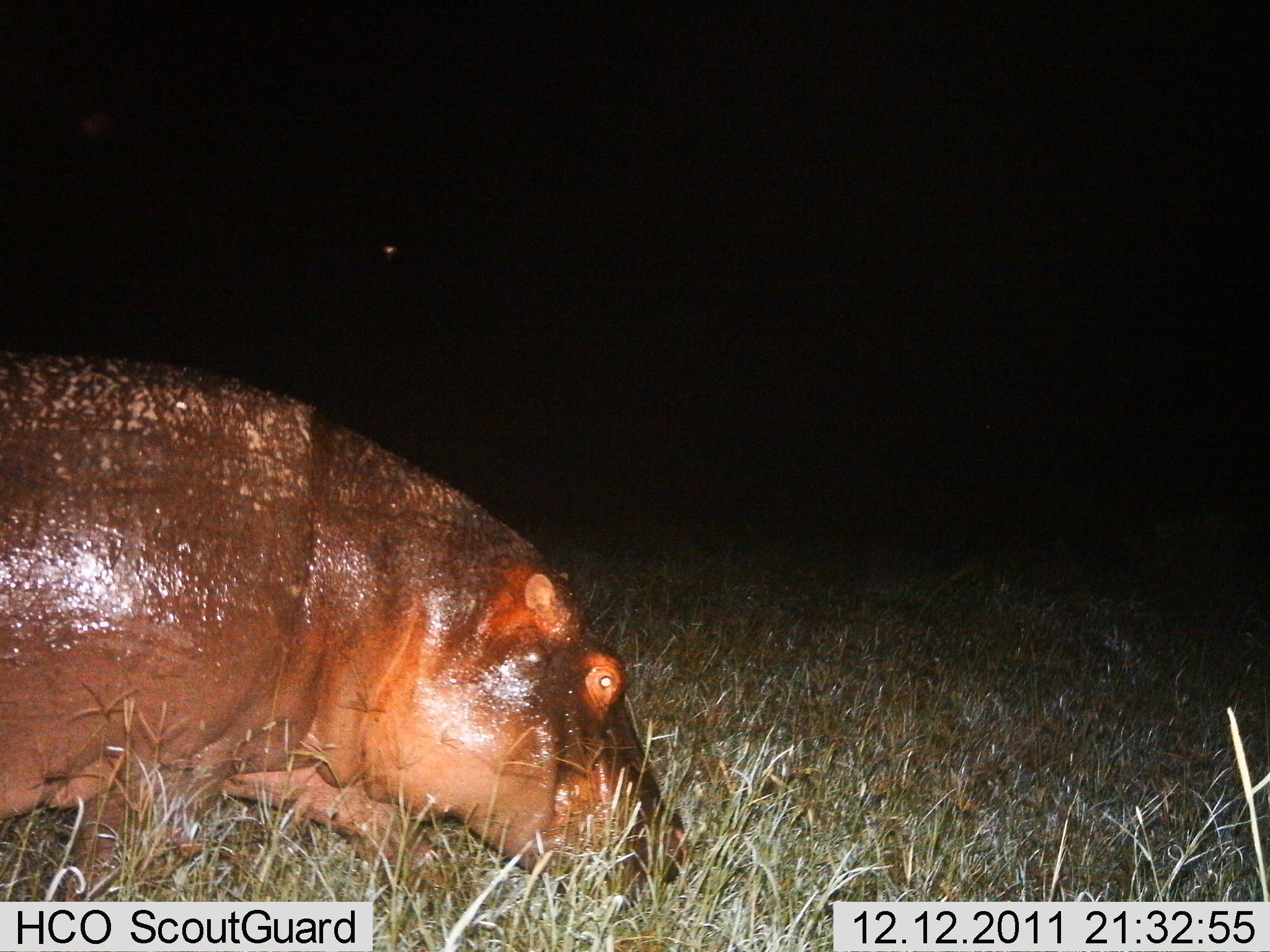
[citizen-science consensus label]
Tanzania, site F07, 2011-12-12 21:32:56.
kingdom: Animalia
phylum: Chordata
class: Mammalia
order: Artiodactyla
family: Hippopotamidae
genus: Hippopotamus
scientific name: Hippopotamus amphibius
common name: hippopotamus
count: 1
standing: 9%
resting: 0%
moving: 64%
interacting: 0%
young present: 0%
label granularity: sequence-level